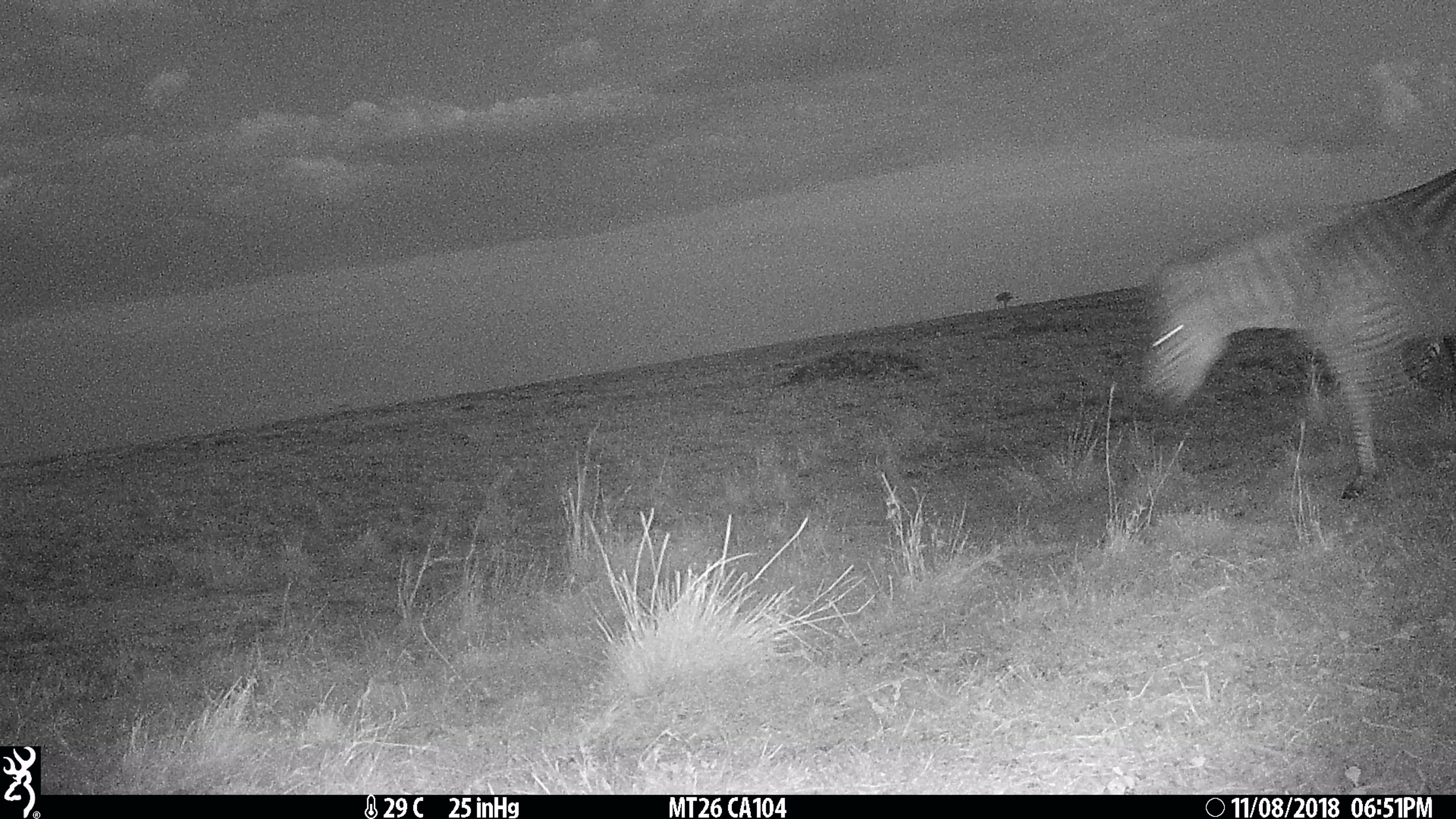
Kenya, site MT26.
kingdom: Animalia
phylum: Chordata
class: Mammalia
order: Perissodactyla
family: Equidae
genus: Equus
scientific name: Equus quagga burchellii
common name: burchell's zebra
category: zebra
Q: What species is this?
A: Zebra (burchell's zebra) (Equus quagga burchellii).